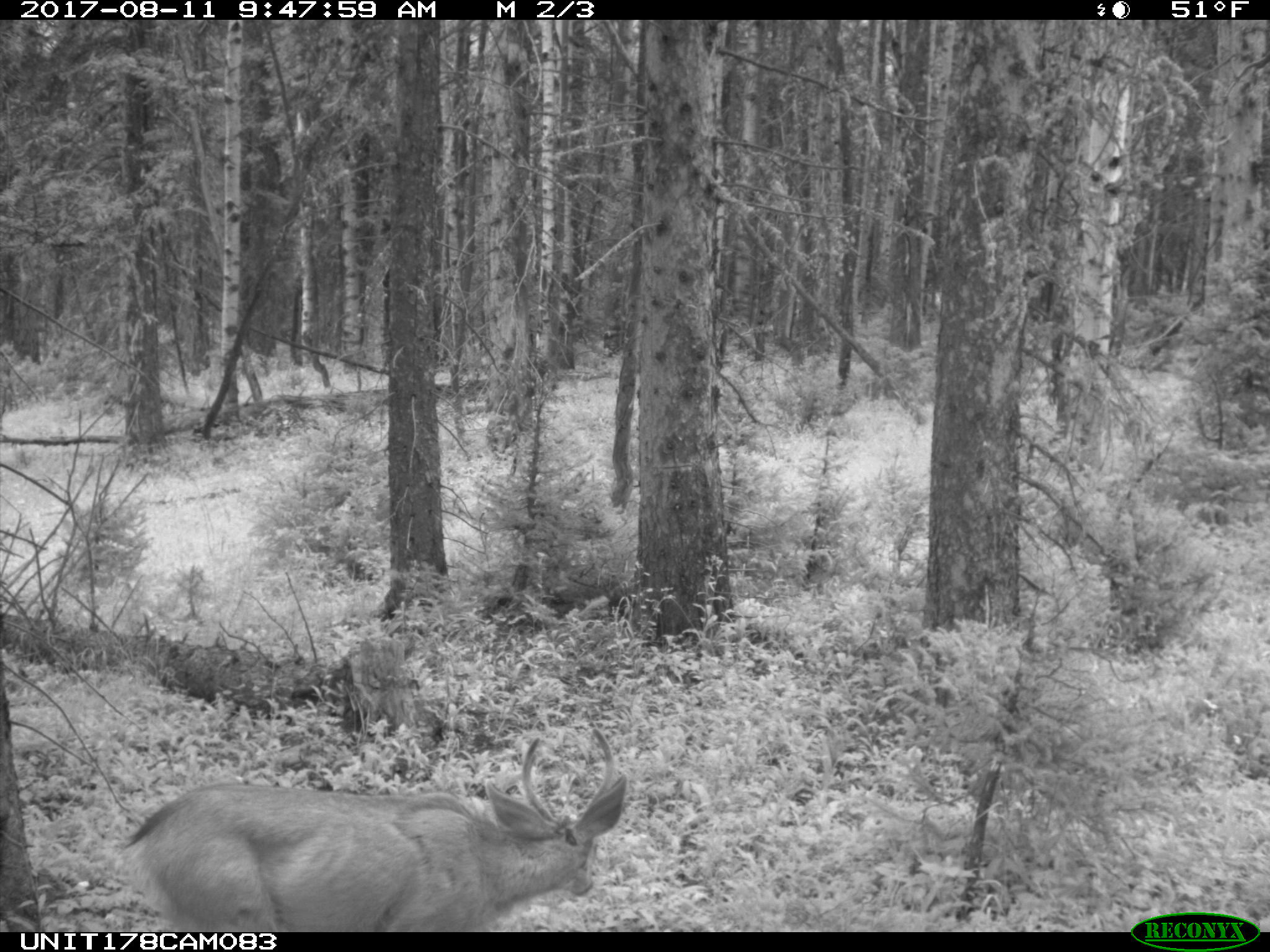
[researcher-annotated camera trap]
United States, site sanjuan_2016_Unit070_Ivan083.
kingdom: Animalia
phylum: Chordata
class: Mammalia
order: Artiodactyla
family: Cervidae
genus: Odocoileus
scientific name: Odocoileus hemionus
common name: mule deer